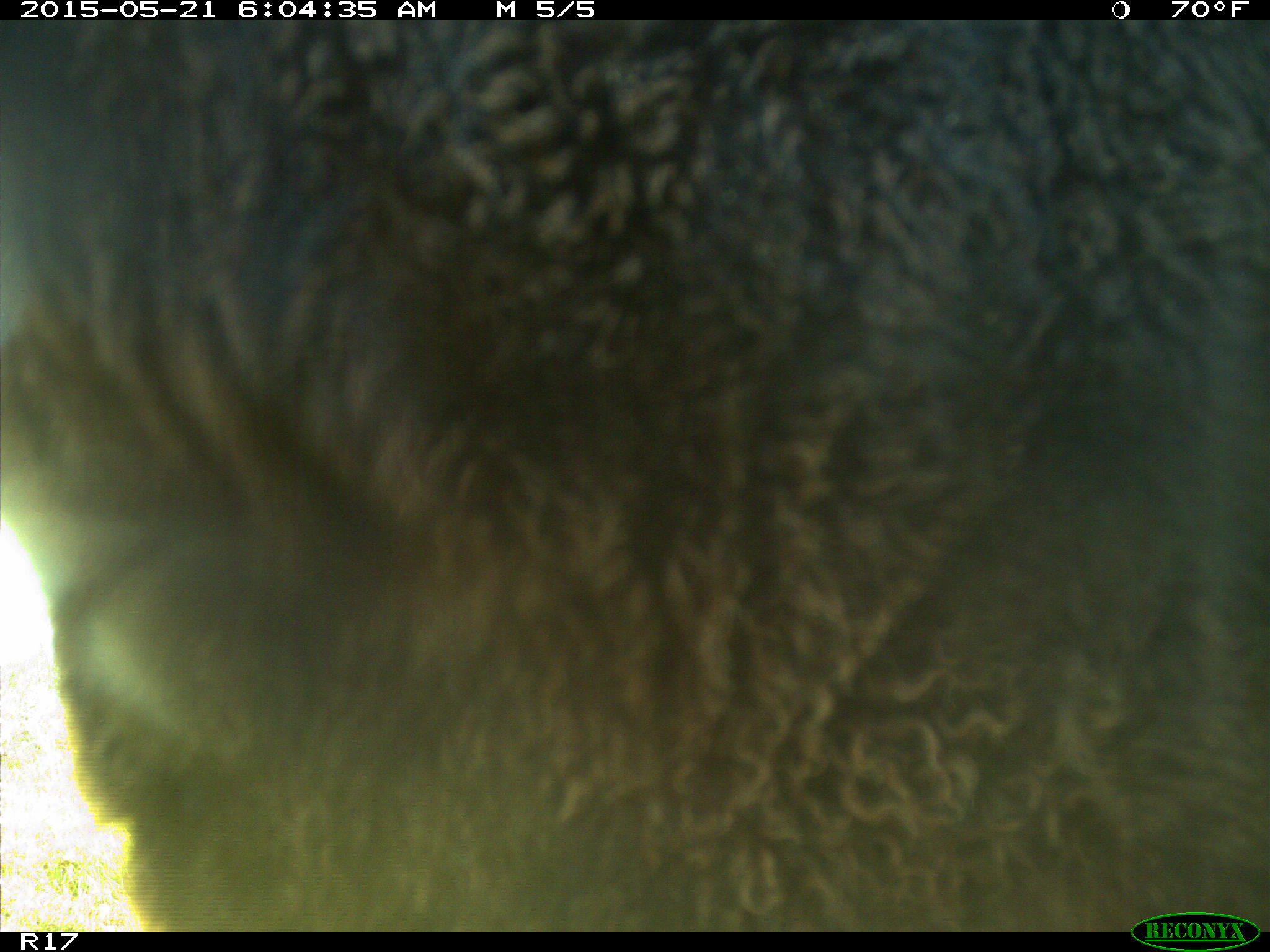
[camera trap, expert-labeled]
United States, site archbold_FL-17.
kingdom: Animalia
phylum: Chordata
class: Mammalia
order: Artiodactyla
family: Bovidae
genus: Bos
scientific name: Bos taurus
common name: domestic cow